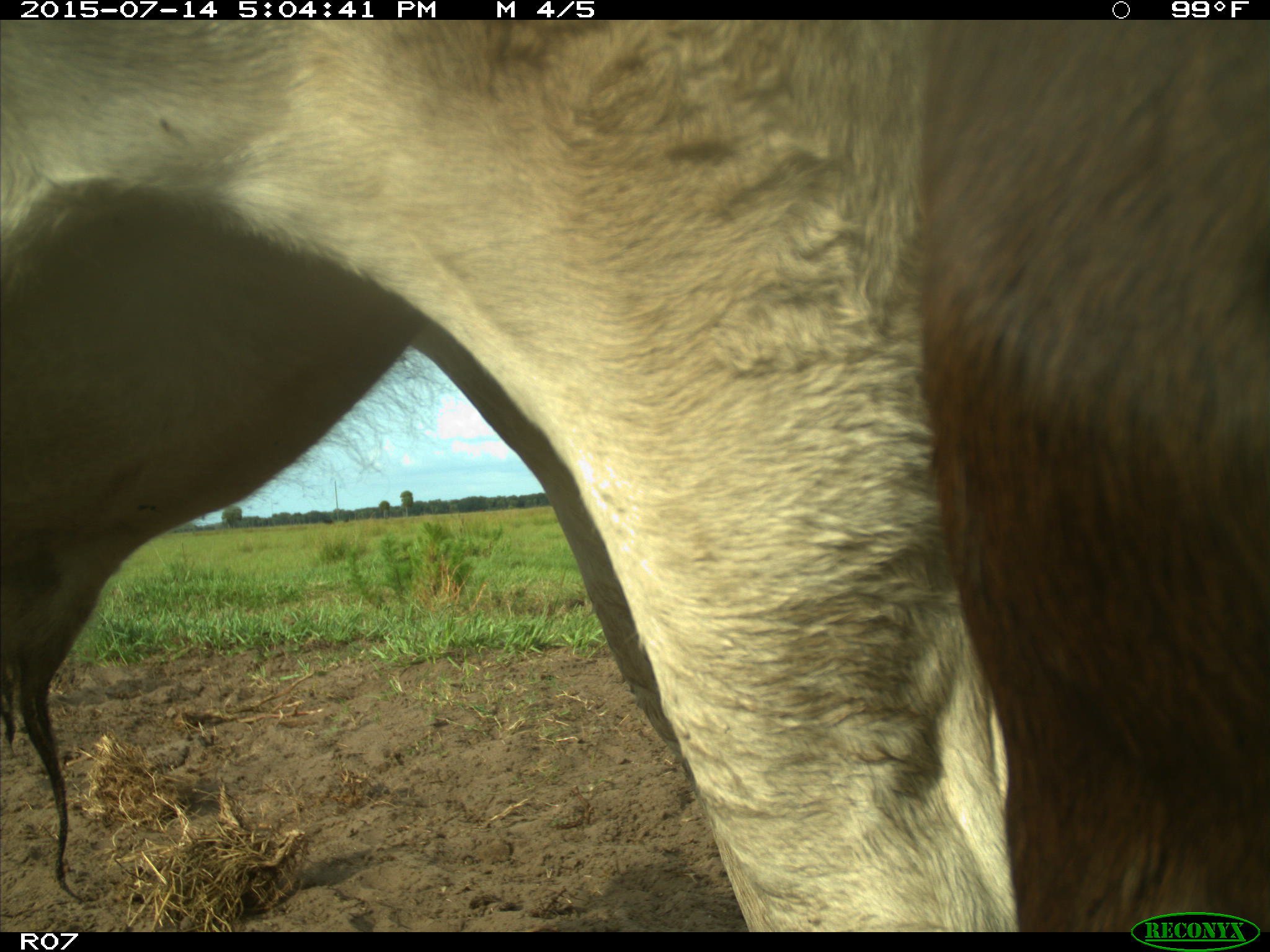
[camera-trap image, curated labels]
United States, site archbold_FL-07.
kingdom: Animalia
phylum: Chordata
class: Mammalia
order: Artiodactyla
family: Bovidae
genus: Bos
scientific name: Bos taurus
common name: domestic cow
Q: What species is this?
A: Bos taurus (domestic cow).